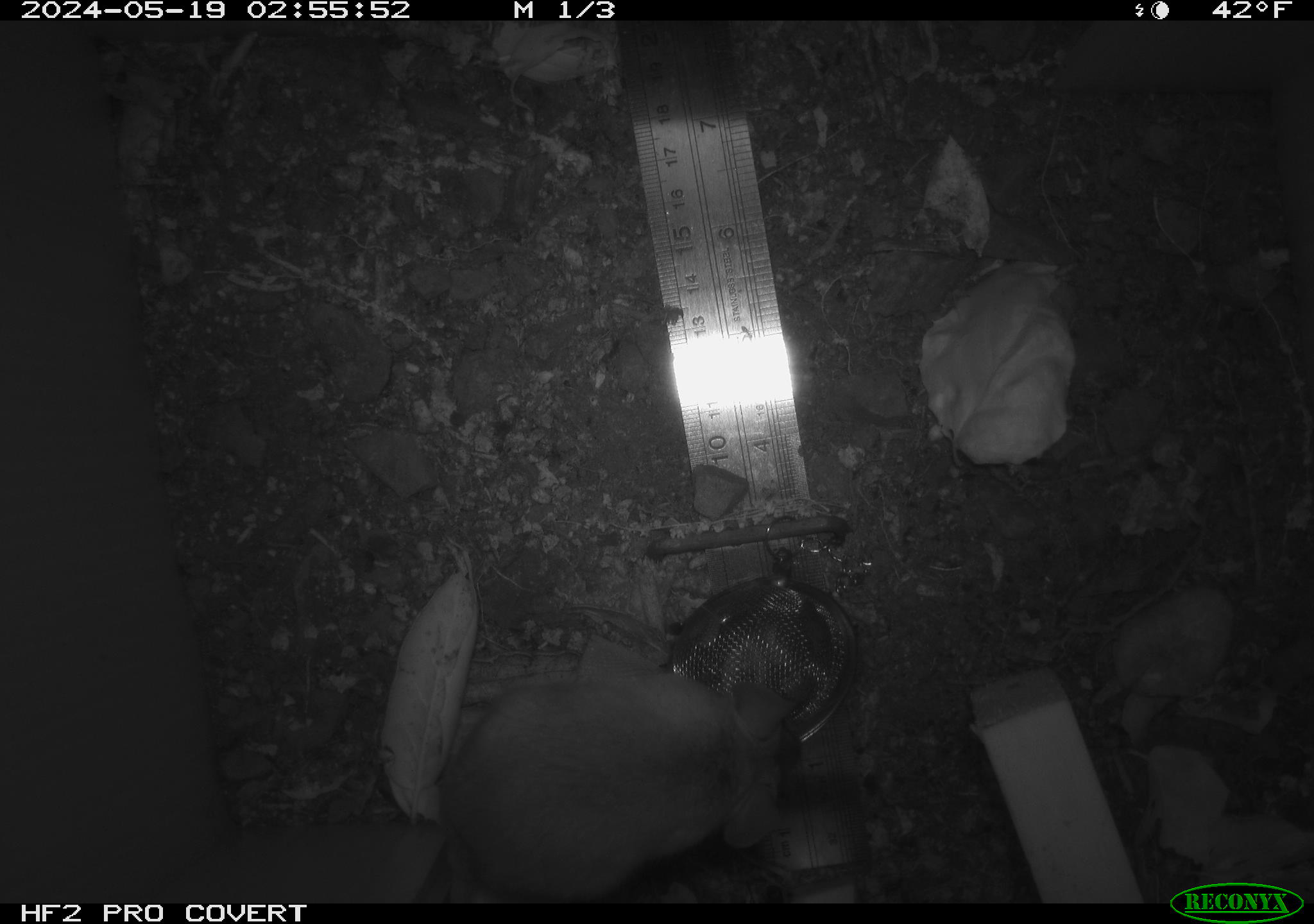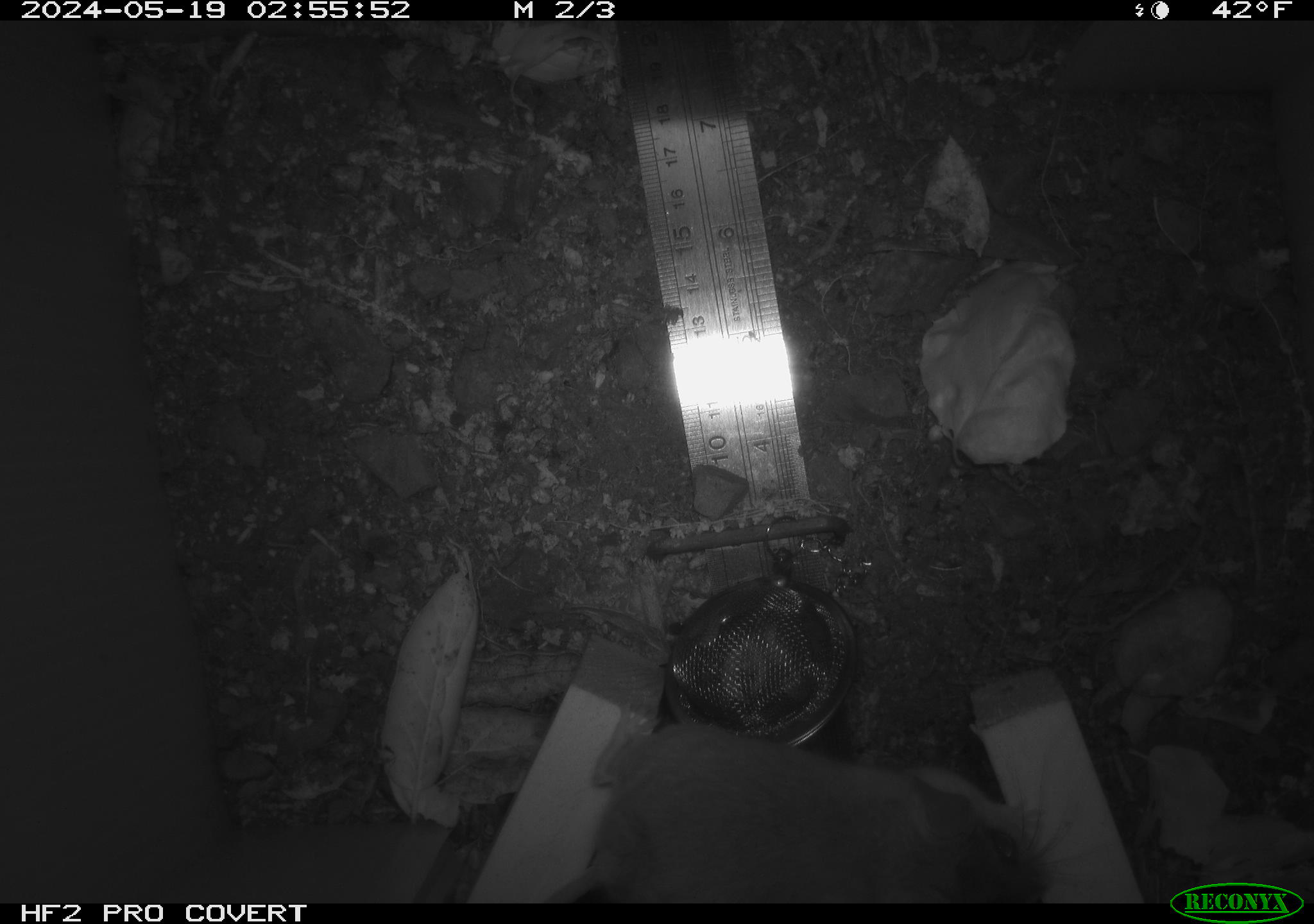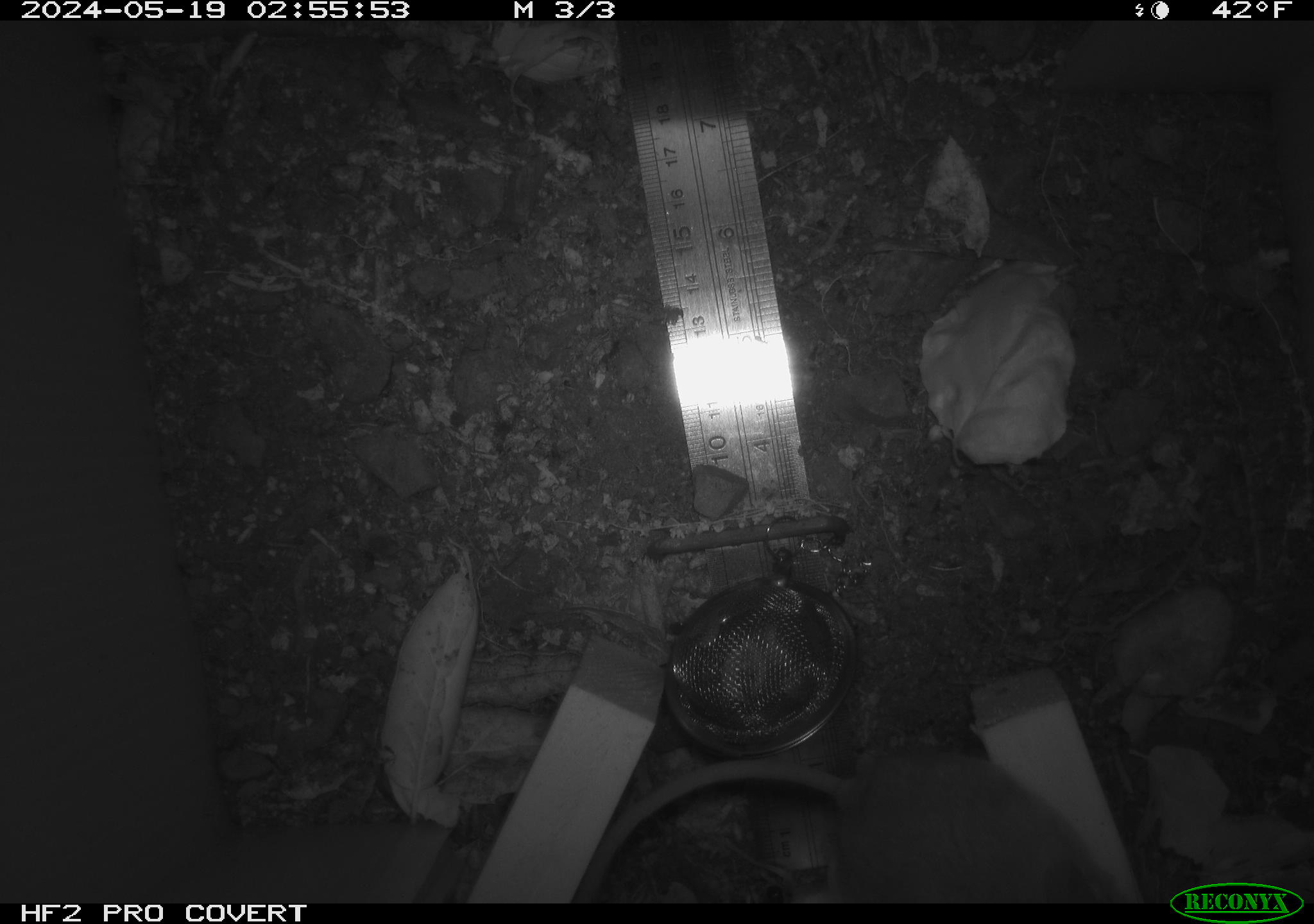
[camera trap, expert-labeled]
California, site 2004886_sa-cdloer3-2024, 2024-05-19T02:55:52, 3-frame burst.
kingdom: Animalia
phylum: Chordata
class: Mammalia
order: Rodentia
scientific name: Rodentia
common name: rodent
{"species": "rodent (Rodentia)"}